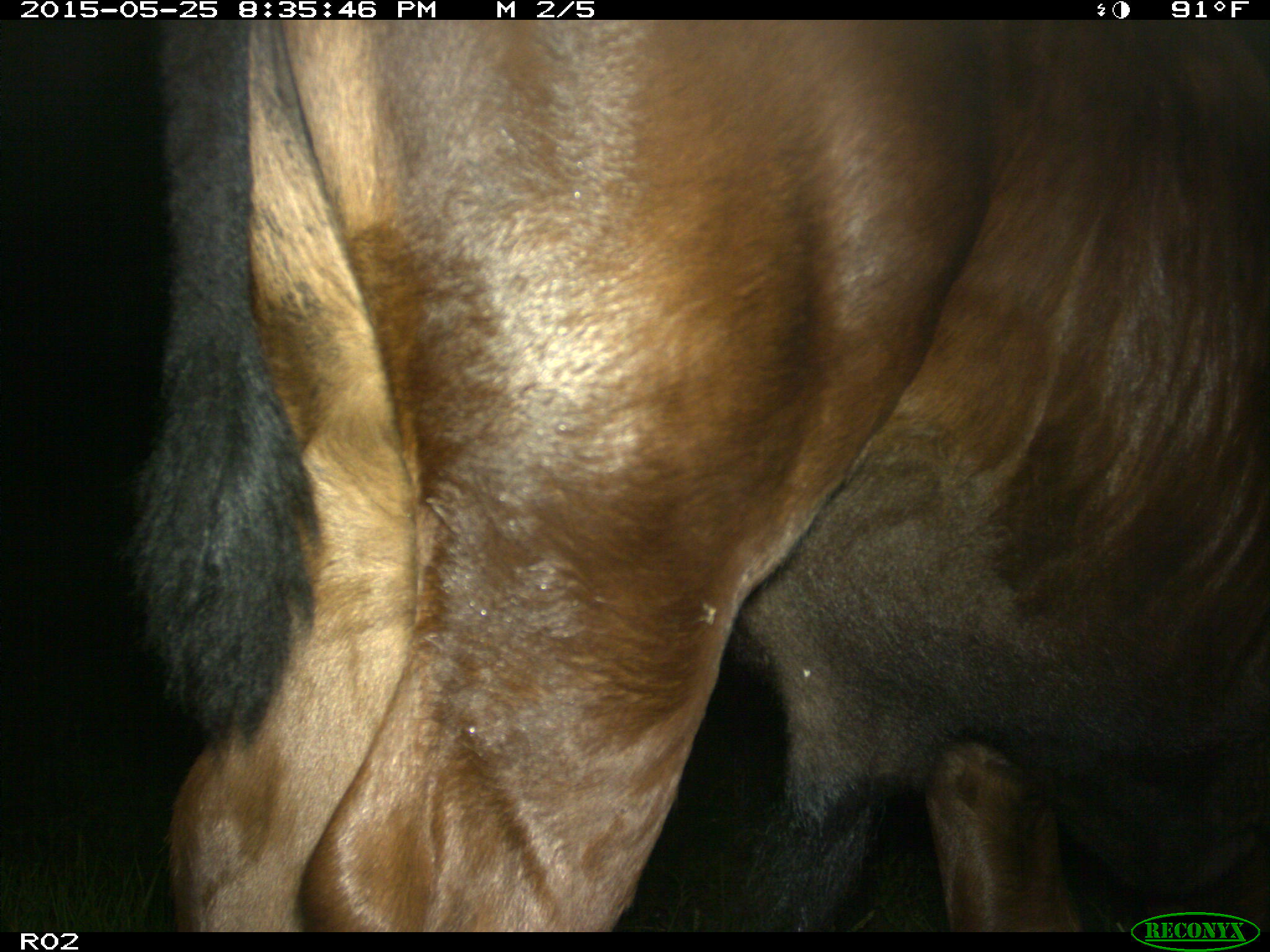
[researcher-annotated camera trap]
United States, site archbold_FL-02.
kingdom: Animalia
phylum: Chordata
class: Mammalia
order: Artiodactyla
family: Bovidae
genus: Bos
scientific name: Bos taurus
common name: domestic cow